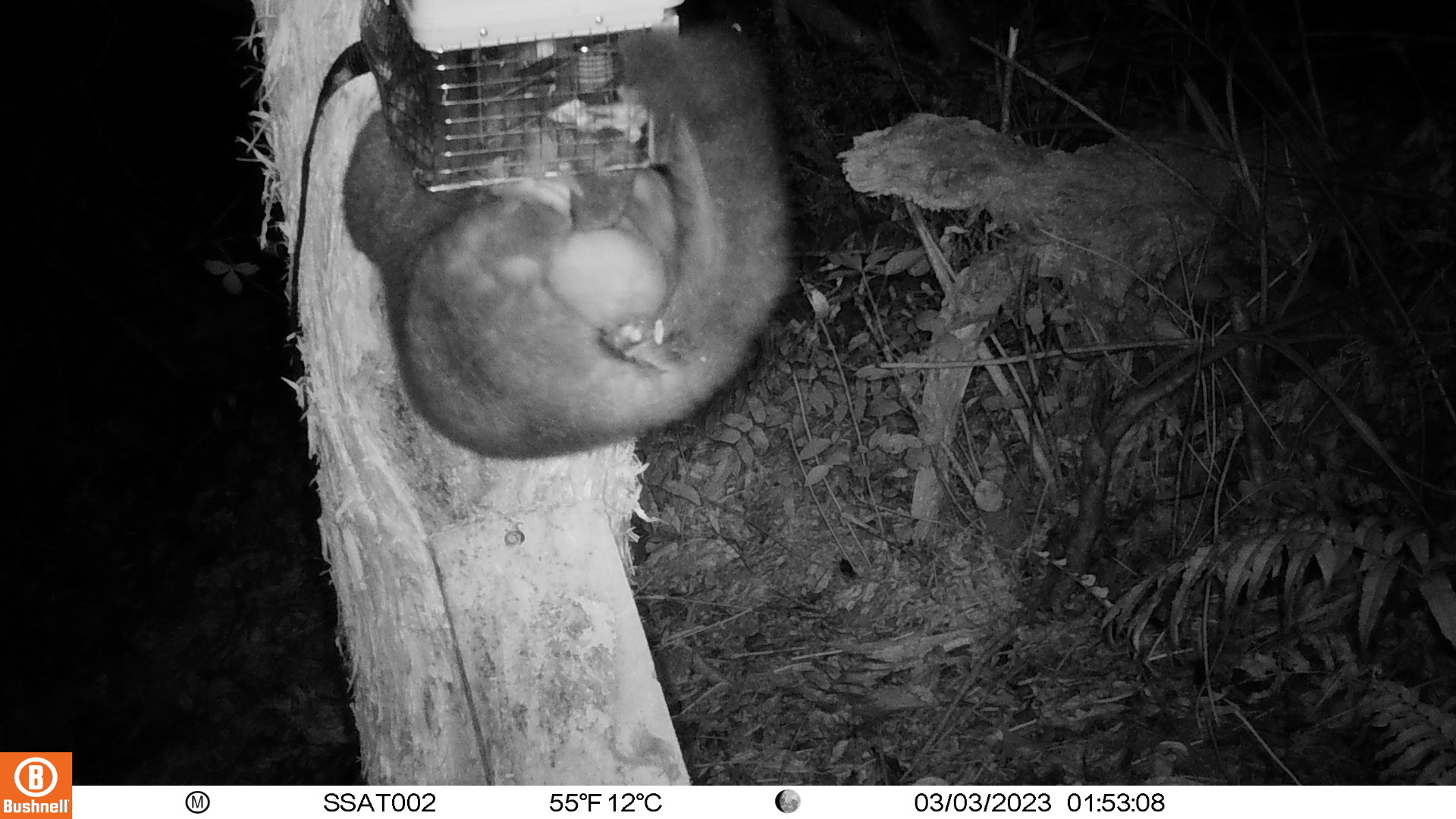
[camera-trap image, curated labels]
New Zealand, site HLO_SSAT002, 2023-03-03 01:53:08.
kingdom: Animalia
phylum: Chordata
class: Mammalia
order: Diprotodontia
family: Phalangeridae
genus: Trichosurus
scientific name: Trichosurus vulpecula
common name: common brushtail possum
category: possum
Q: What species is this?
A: Possum (common brushtail possum) (Trichosurus vulpecula).